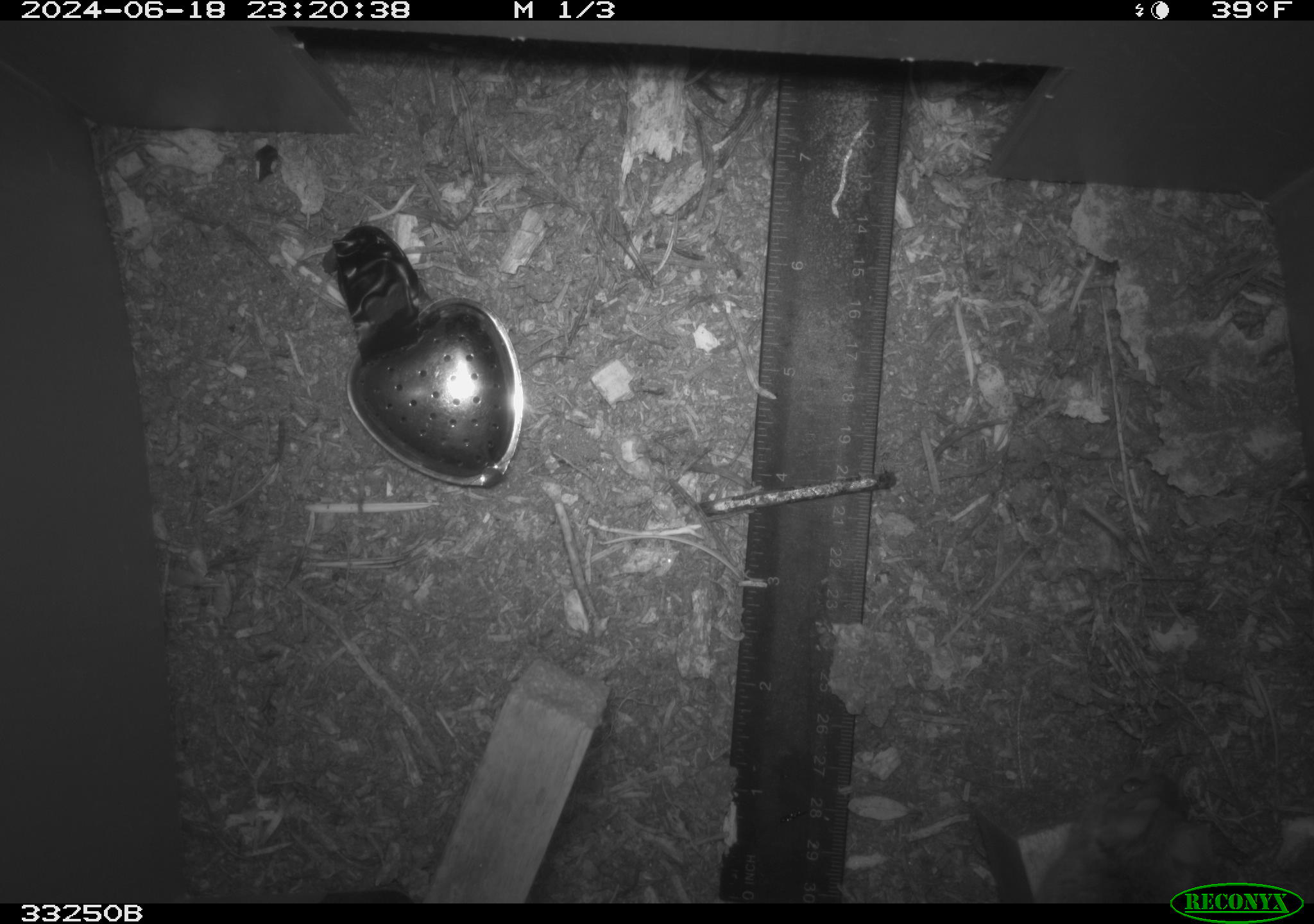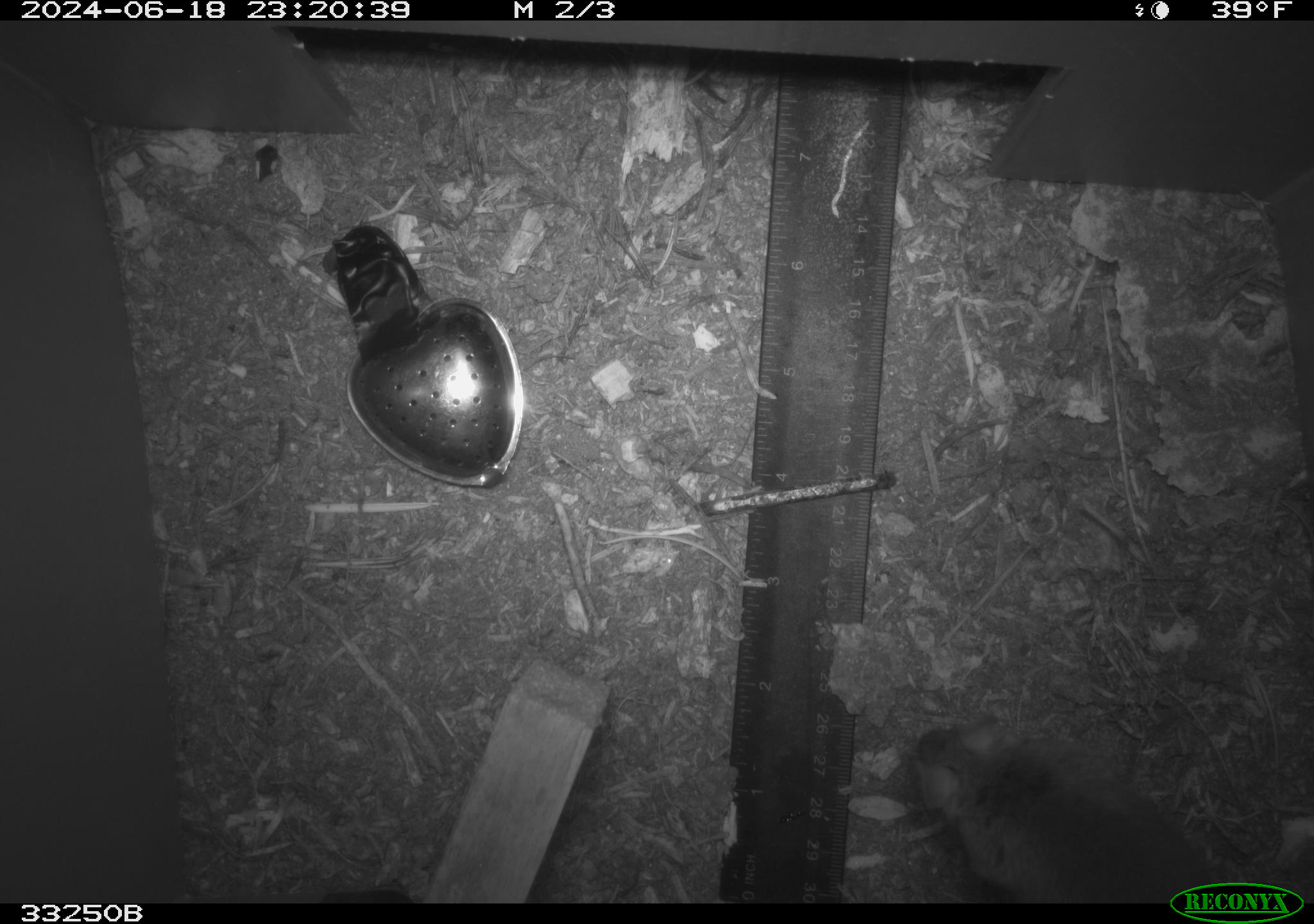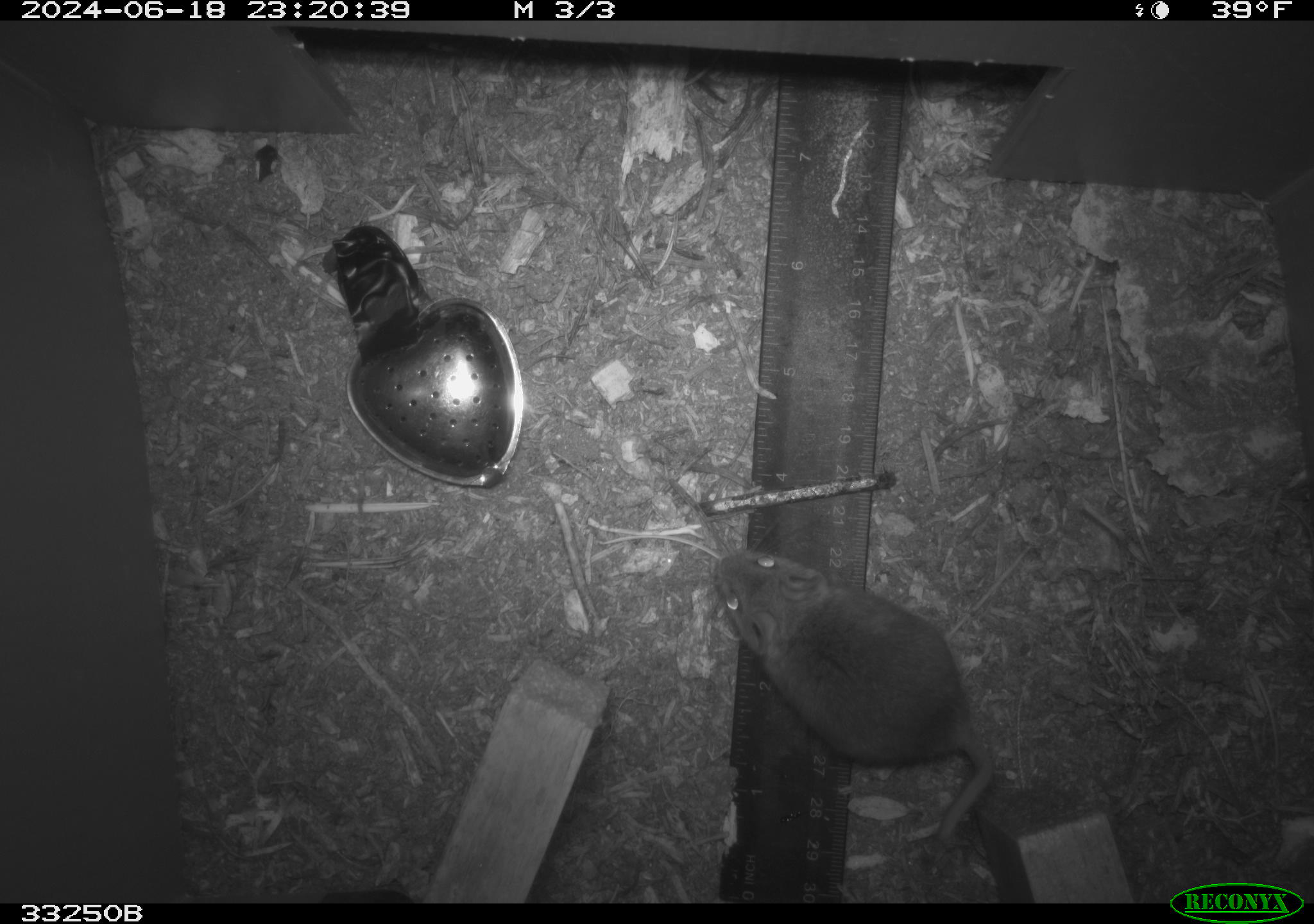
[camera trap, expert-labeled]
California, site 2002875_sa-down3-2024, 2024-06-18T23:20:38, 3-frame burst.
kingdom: Animalia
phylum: Chordata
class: Mammalia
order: Rodentia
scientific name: Rodentia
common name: rodent